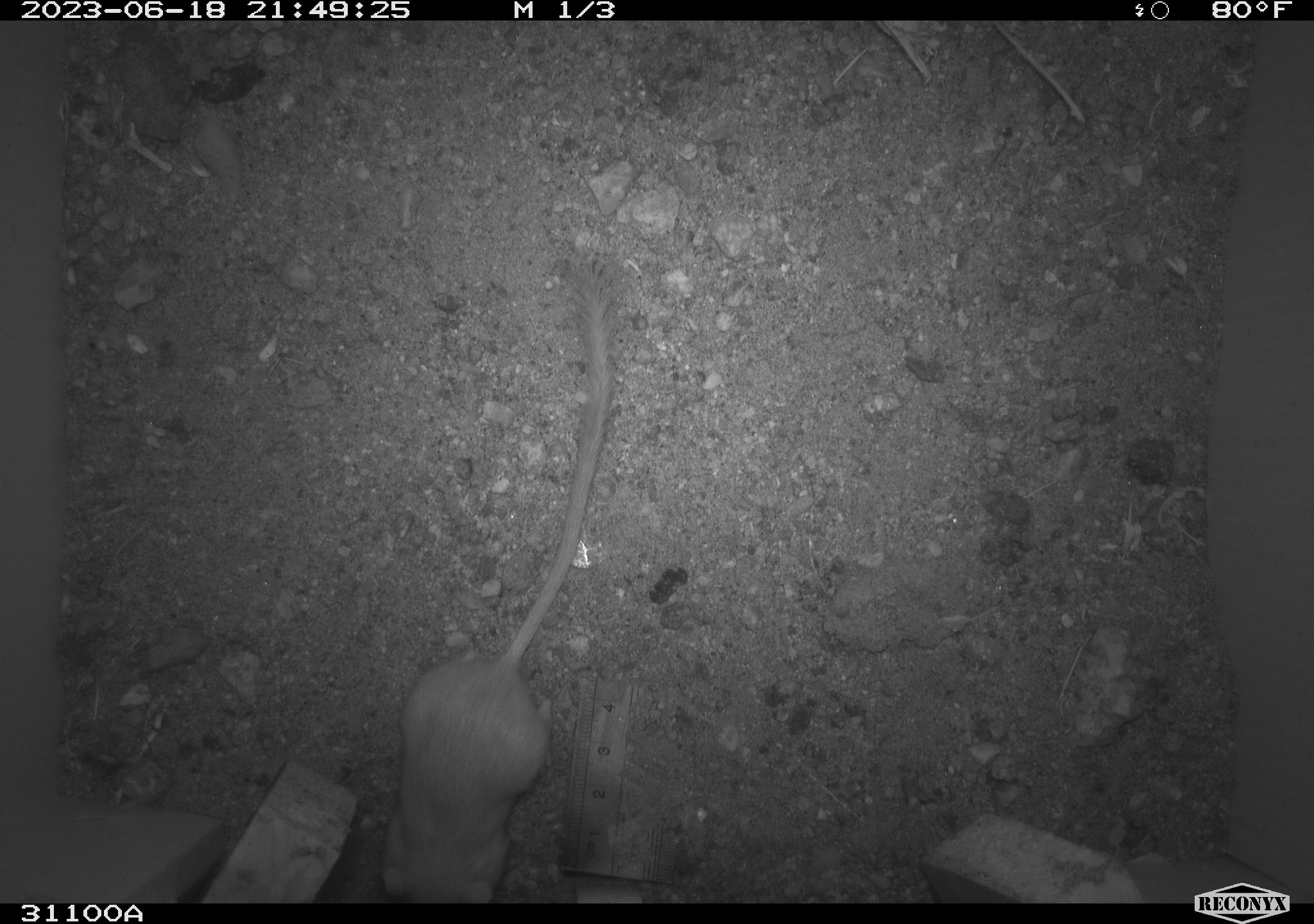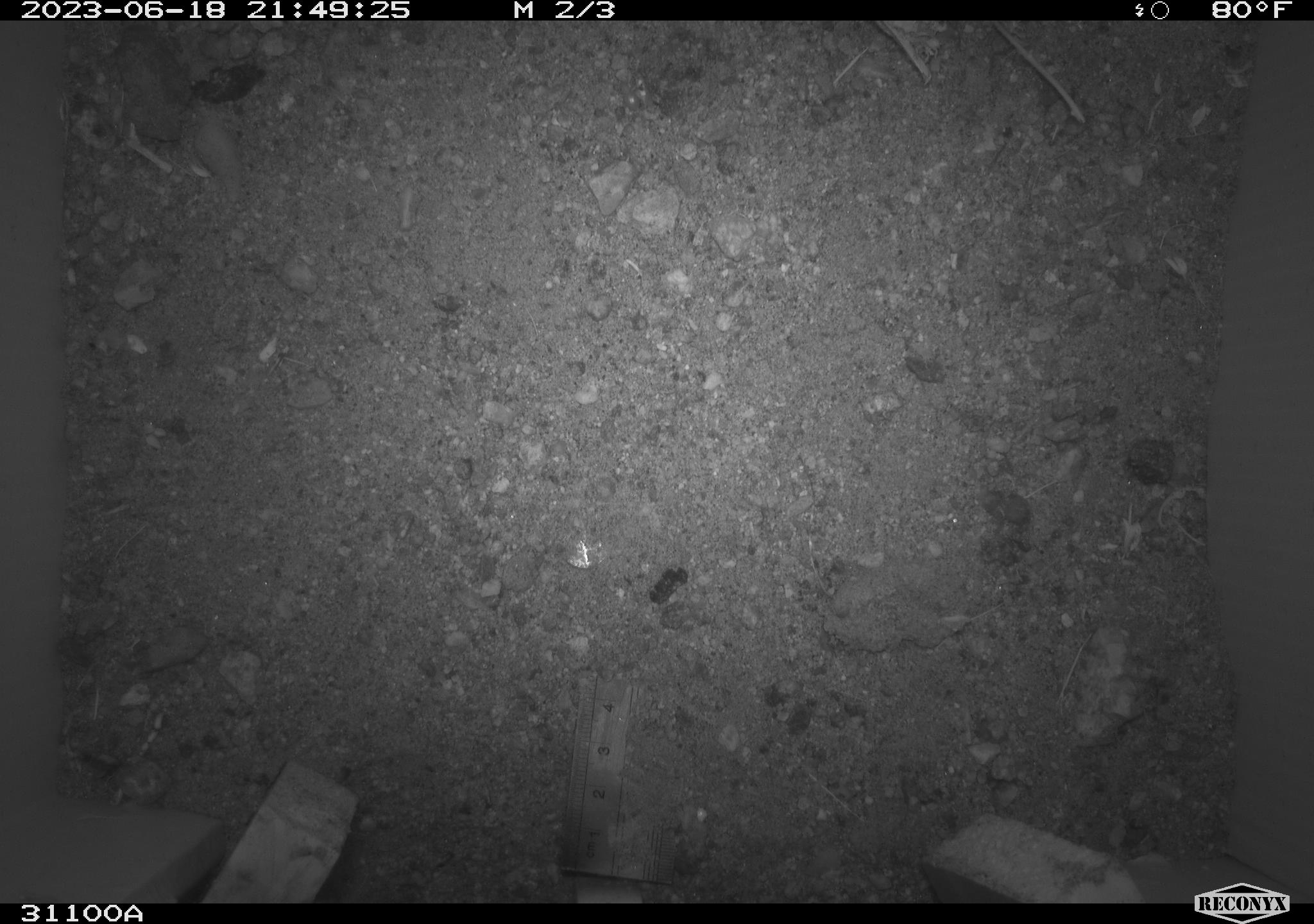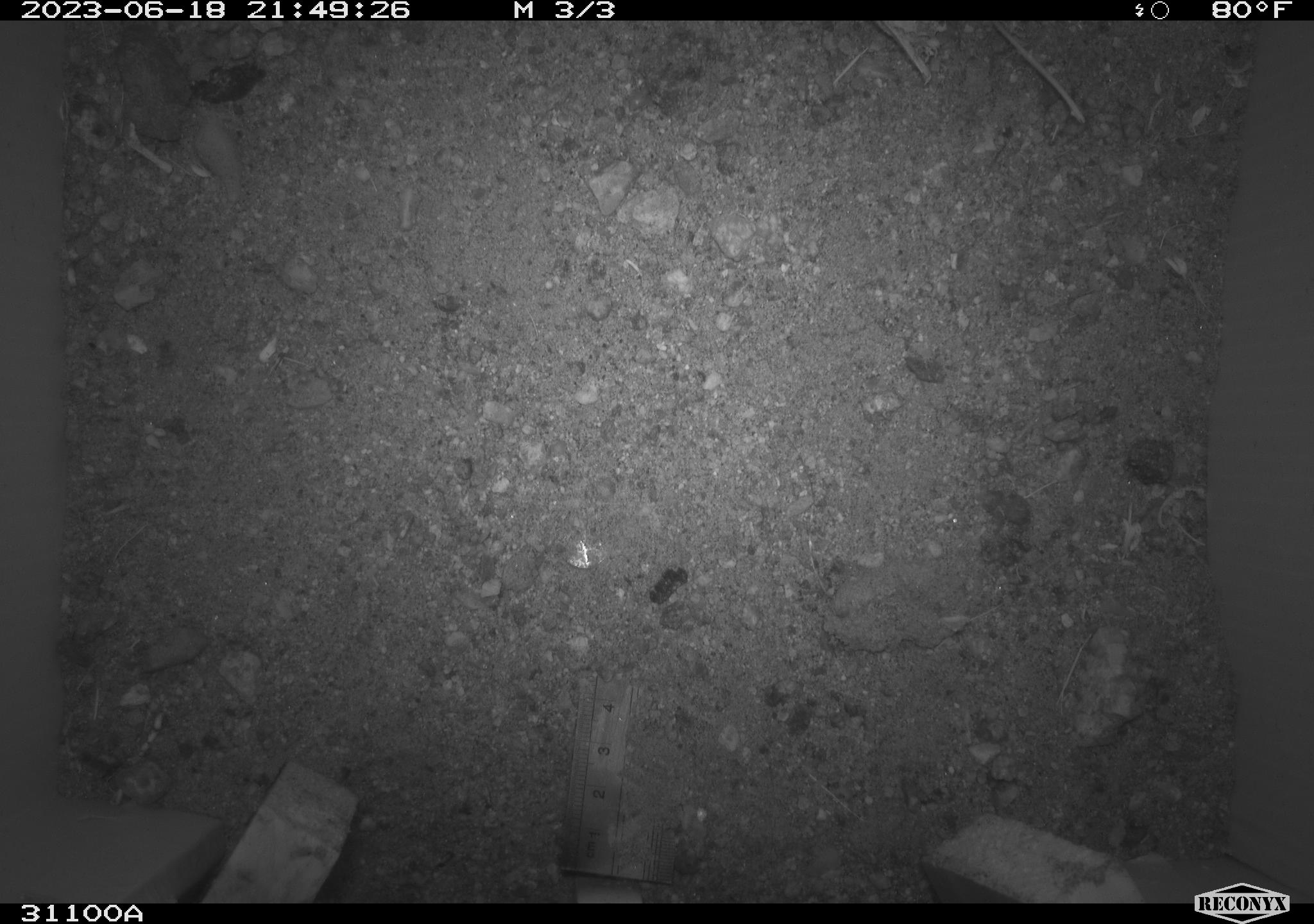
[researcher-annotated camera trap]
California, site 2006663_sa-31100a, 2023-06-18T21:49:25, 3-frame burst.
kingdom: Animalia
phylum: Chordata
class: Mammalia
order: Rodentia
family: Heteromyidae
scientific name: Heteromyidae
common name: kangaroo rats and pocket mice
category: heteromyidae family